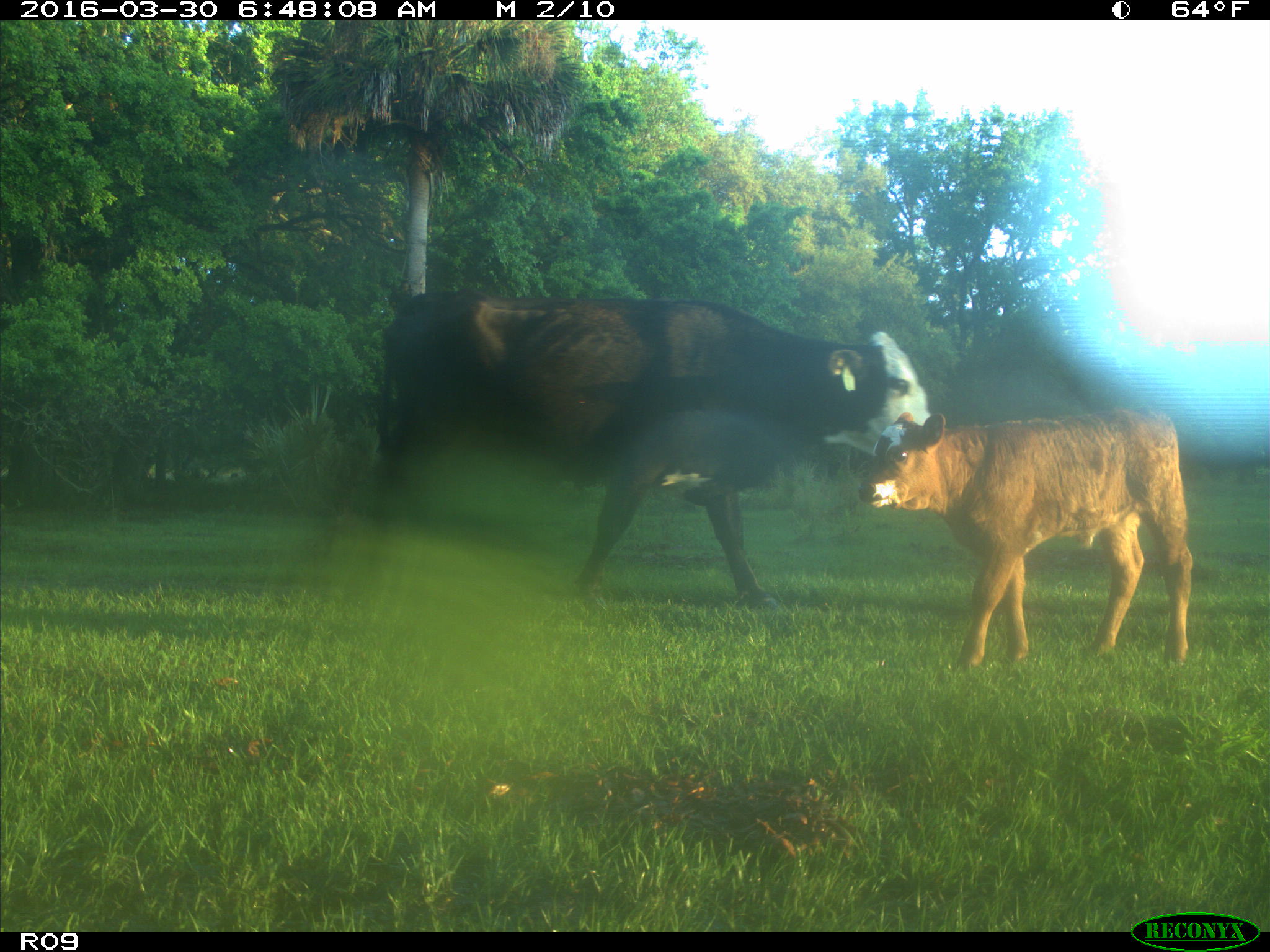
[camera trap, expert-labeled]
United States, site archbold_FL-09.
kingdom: Animalia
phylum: Chordata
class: Mammalia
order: Artiodactyla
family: Bovidae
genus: Bos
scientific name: Bos taurus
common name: domestic cow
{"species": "Bos taurus (domestic cow)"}